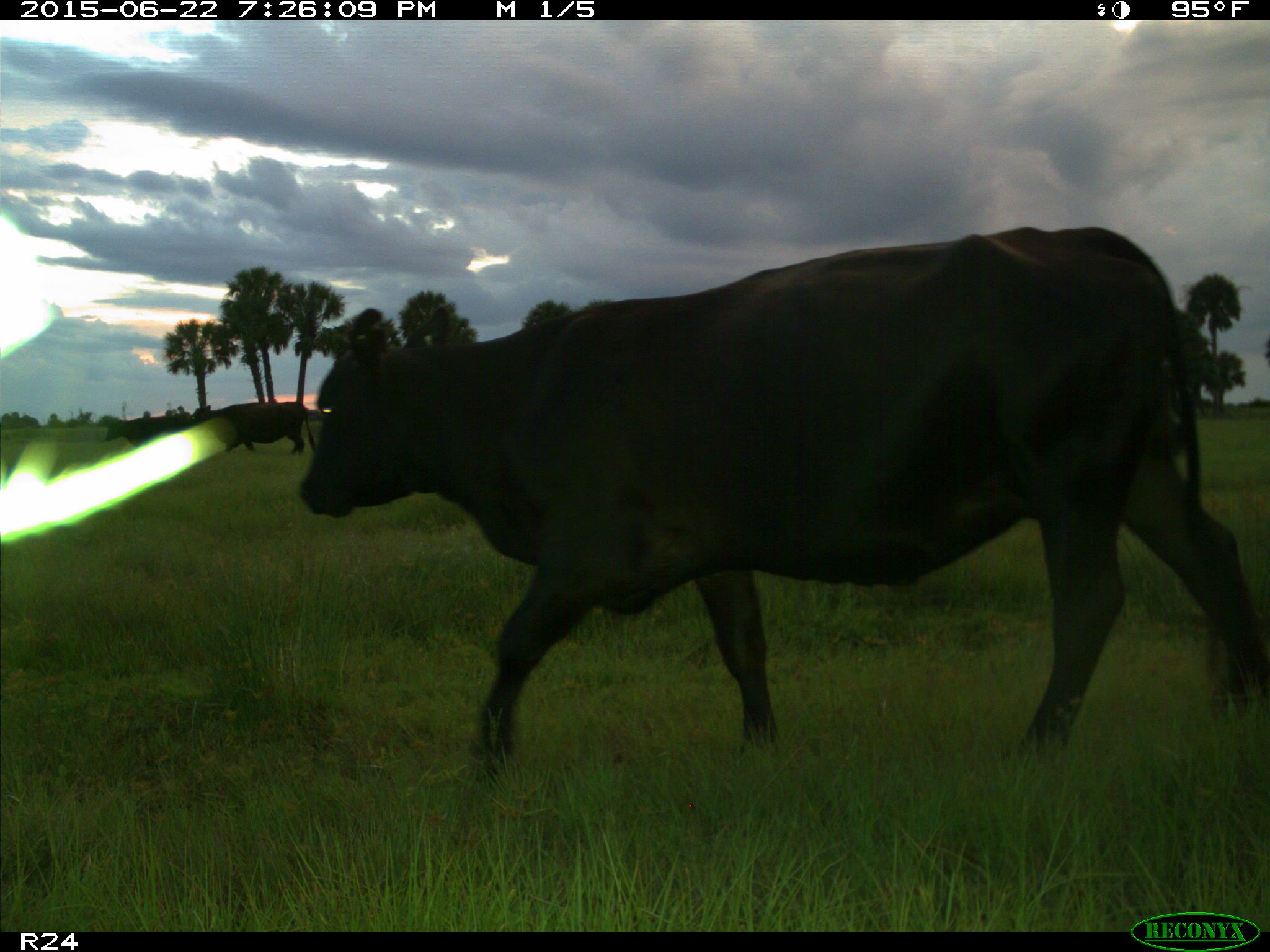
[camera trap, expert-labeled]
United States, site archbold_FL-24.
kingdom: Animalia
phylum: Chordata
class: Mammalia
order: Artiodactyla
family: Bovidae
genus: Bos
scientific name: Bos taurus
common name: domestic cow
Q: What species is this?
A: Bos taurus (domestic cow).